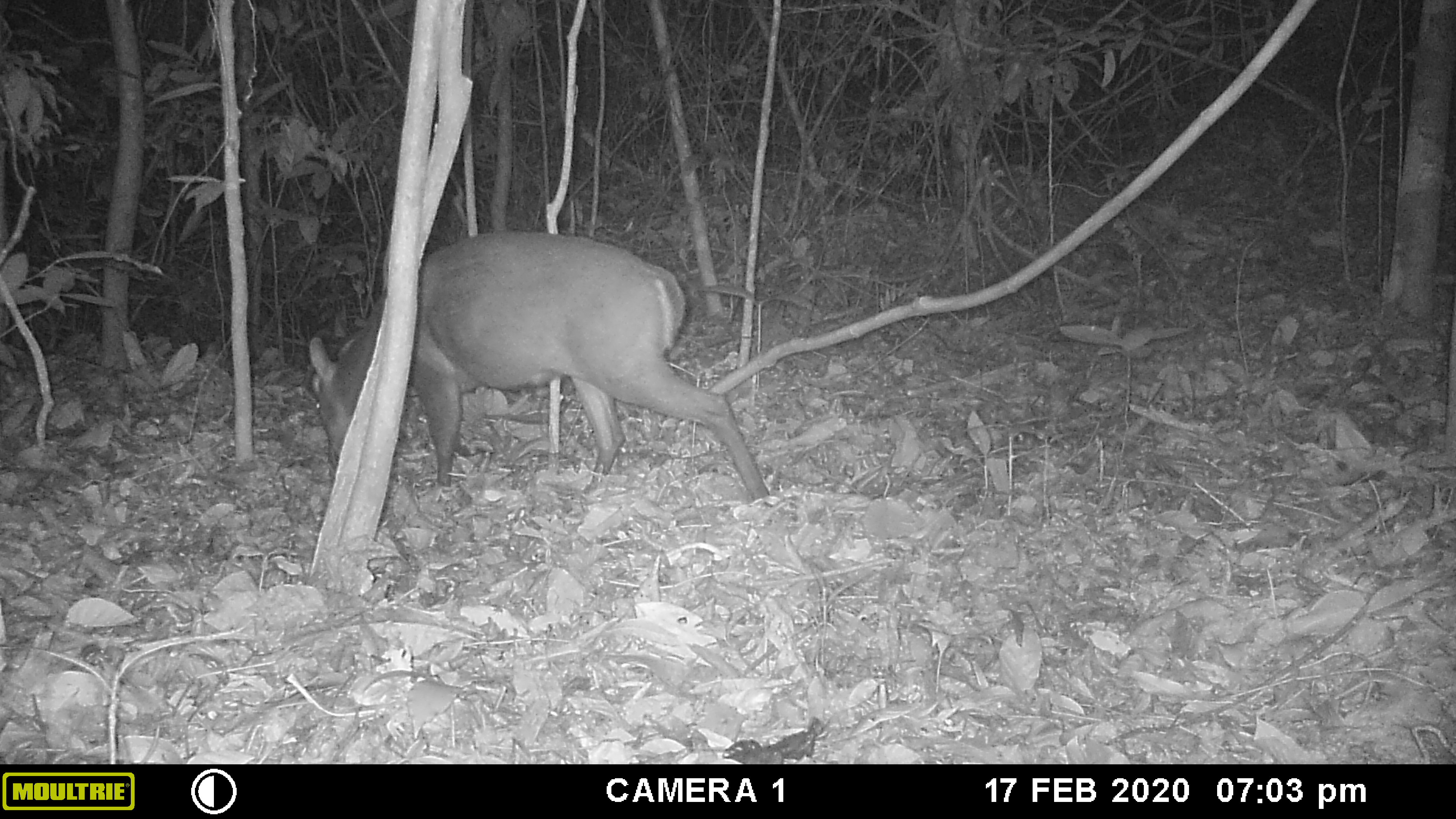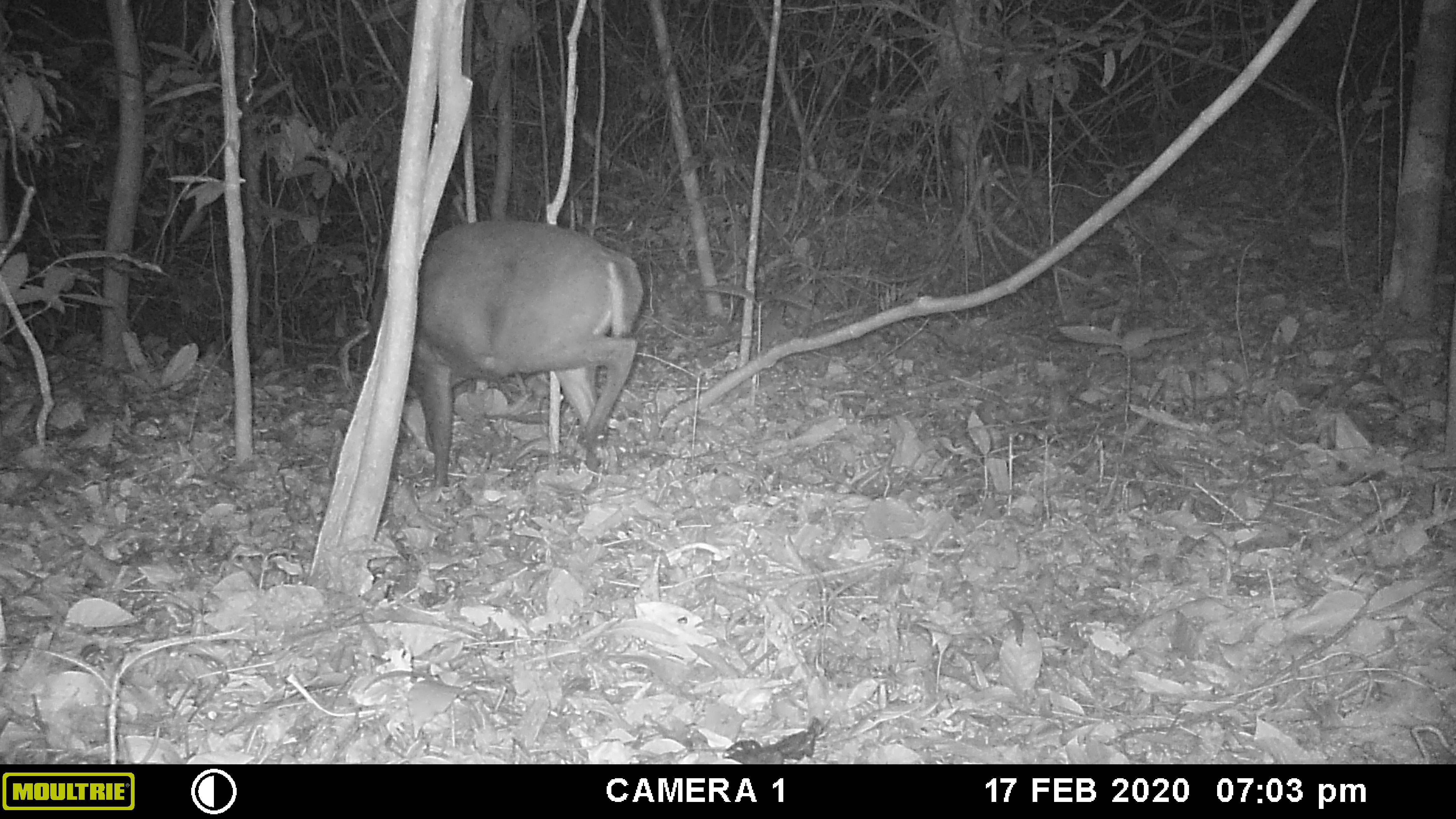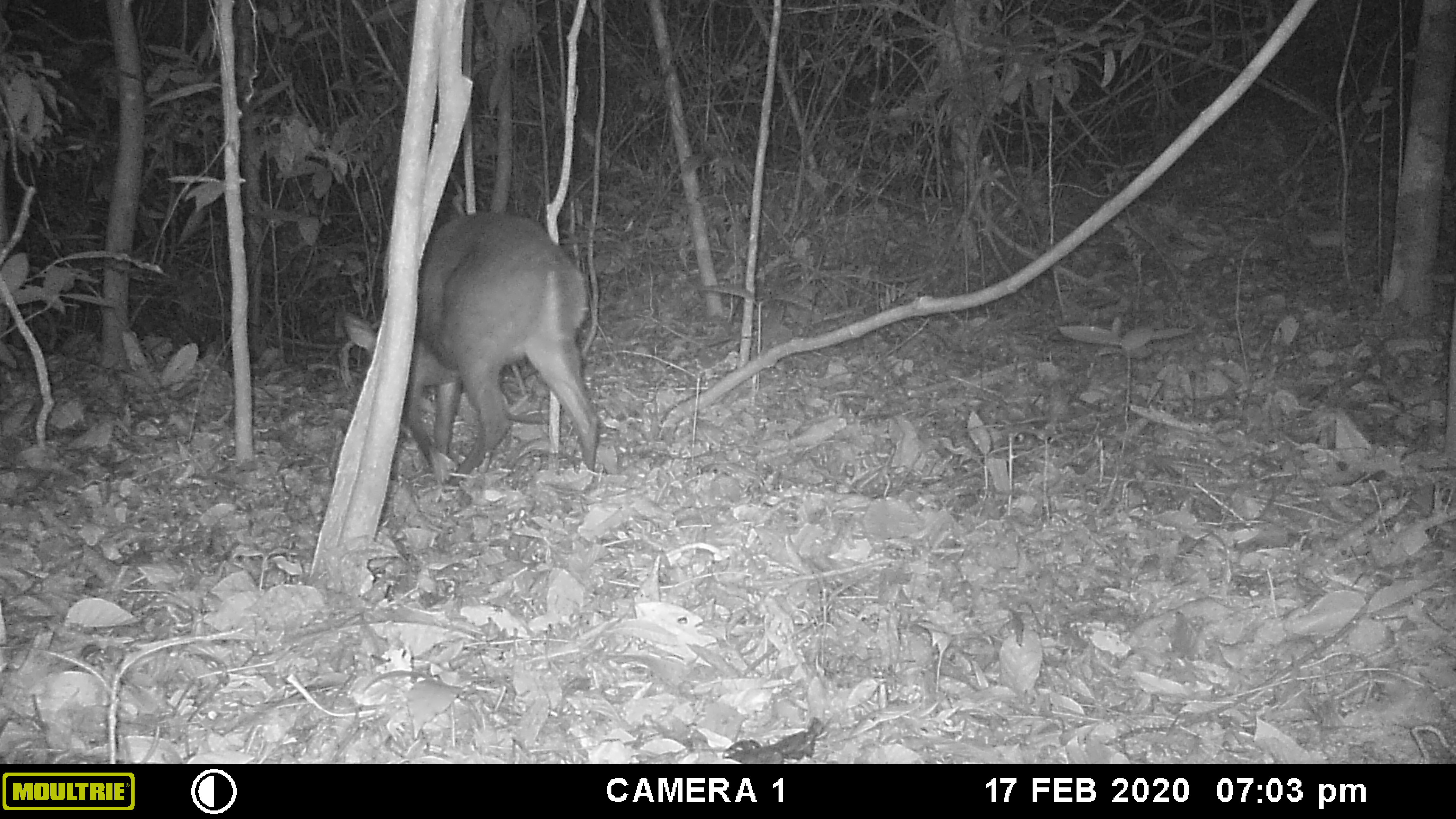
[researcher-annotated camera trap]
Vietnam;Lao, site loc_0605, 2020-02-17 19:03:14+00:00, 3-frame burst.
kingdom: Animalia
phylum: Chordata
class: Mammalia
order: Artiodactyla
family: Cervidae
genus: Muntiacus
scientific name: Muntiacus rooseveltorum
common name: roosevelt's muntjac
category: roosevelts muntjac group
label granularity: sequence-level